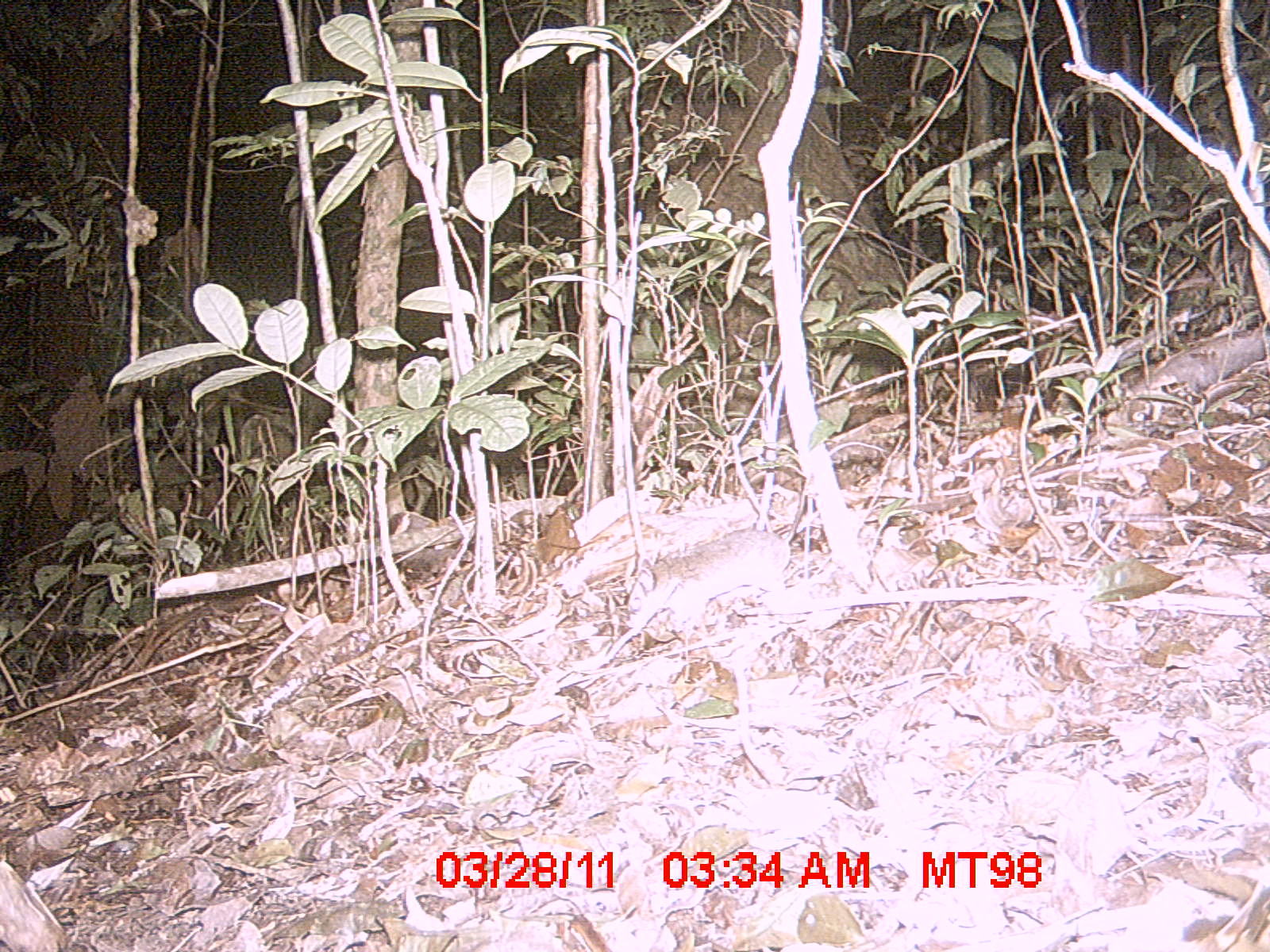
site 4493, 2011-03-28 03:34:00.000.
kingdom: Animalia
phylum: Chordata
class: Mammalia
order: Rodentia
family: Nesomyidae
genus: Eliurus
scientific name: Eliurus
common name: eliurus rat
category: eliurus spp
Eliurus spp (eliurus rat) (Eliurus), count 1.